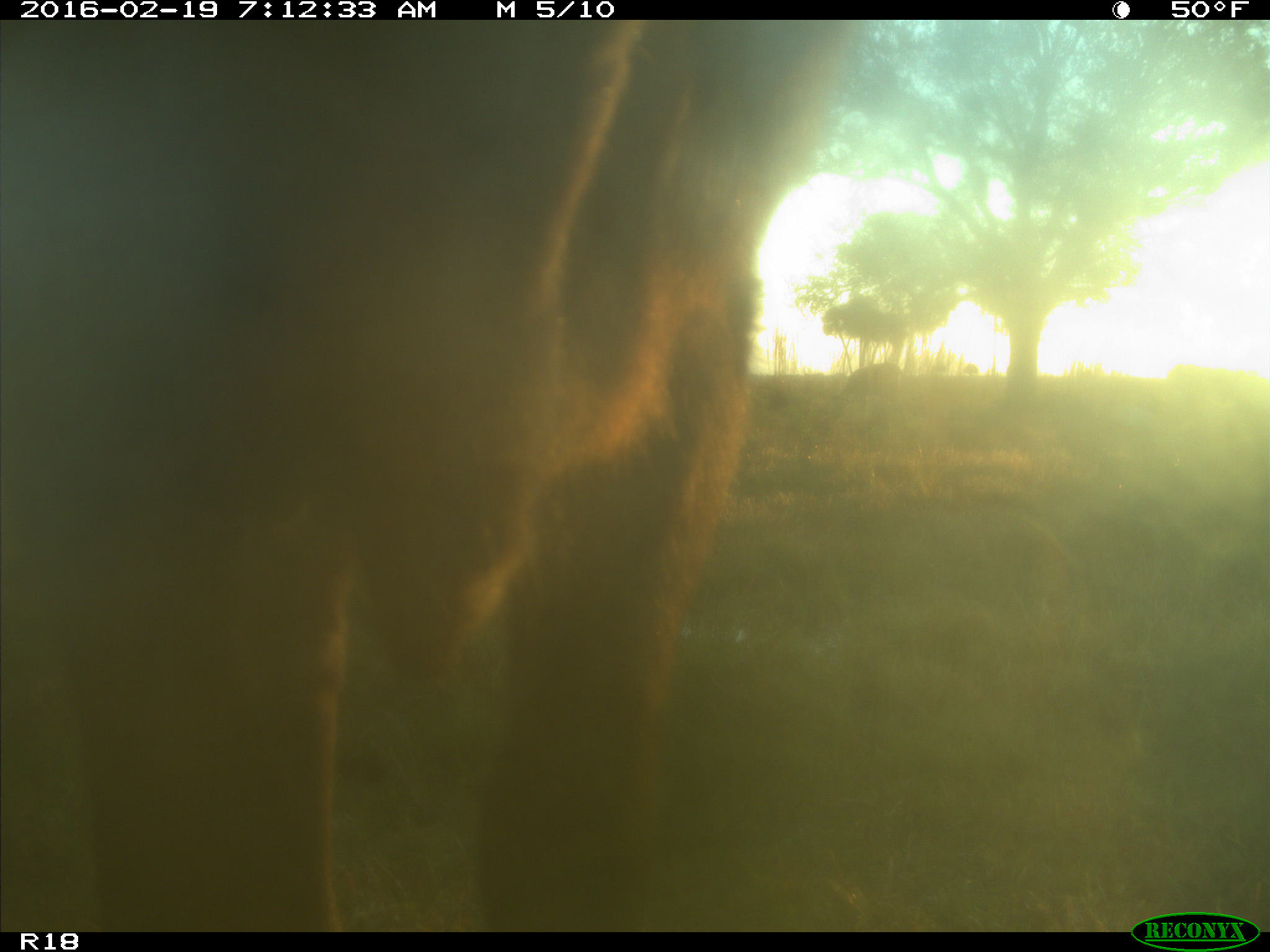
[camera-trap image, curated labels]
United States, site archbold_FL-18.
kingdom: Animalia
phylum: Chordata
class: Mammalia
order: Artiodactyla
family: Bovidae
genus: Bos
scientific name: Bos taurus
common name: domestic cow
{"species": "Bos taurus (domestic cow)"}